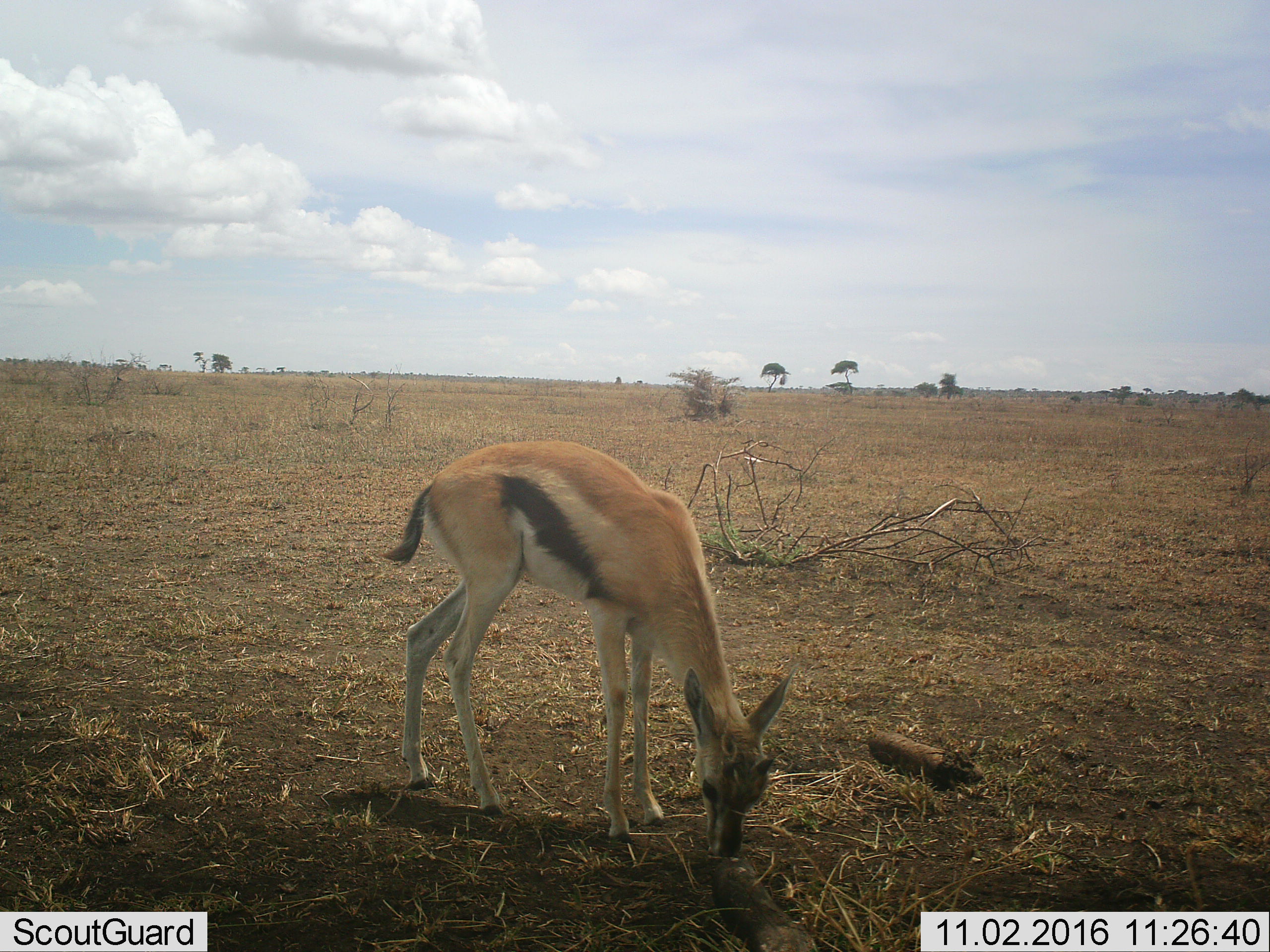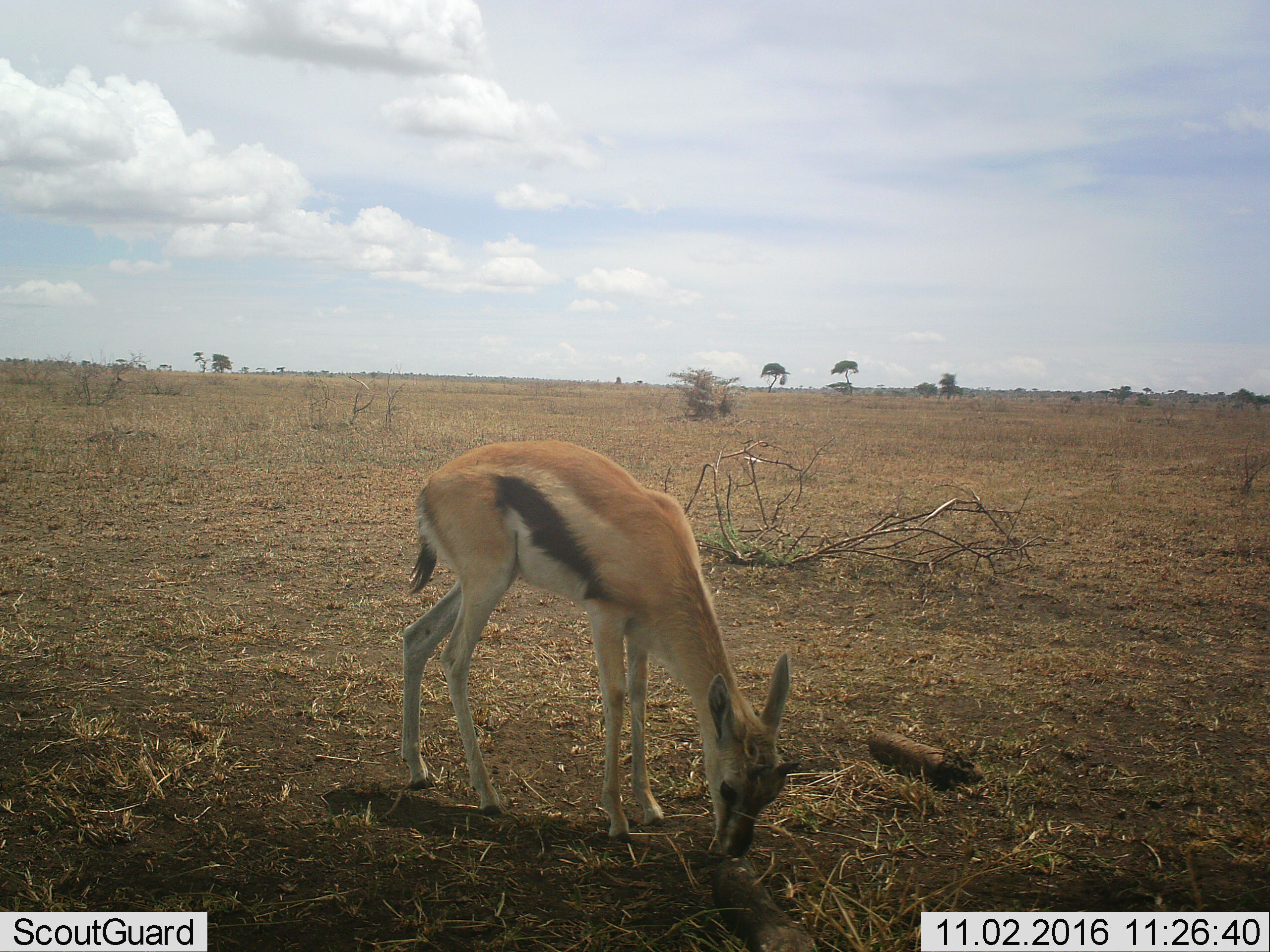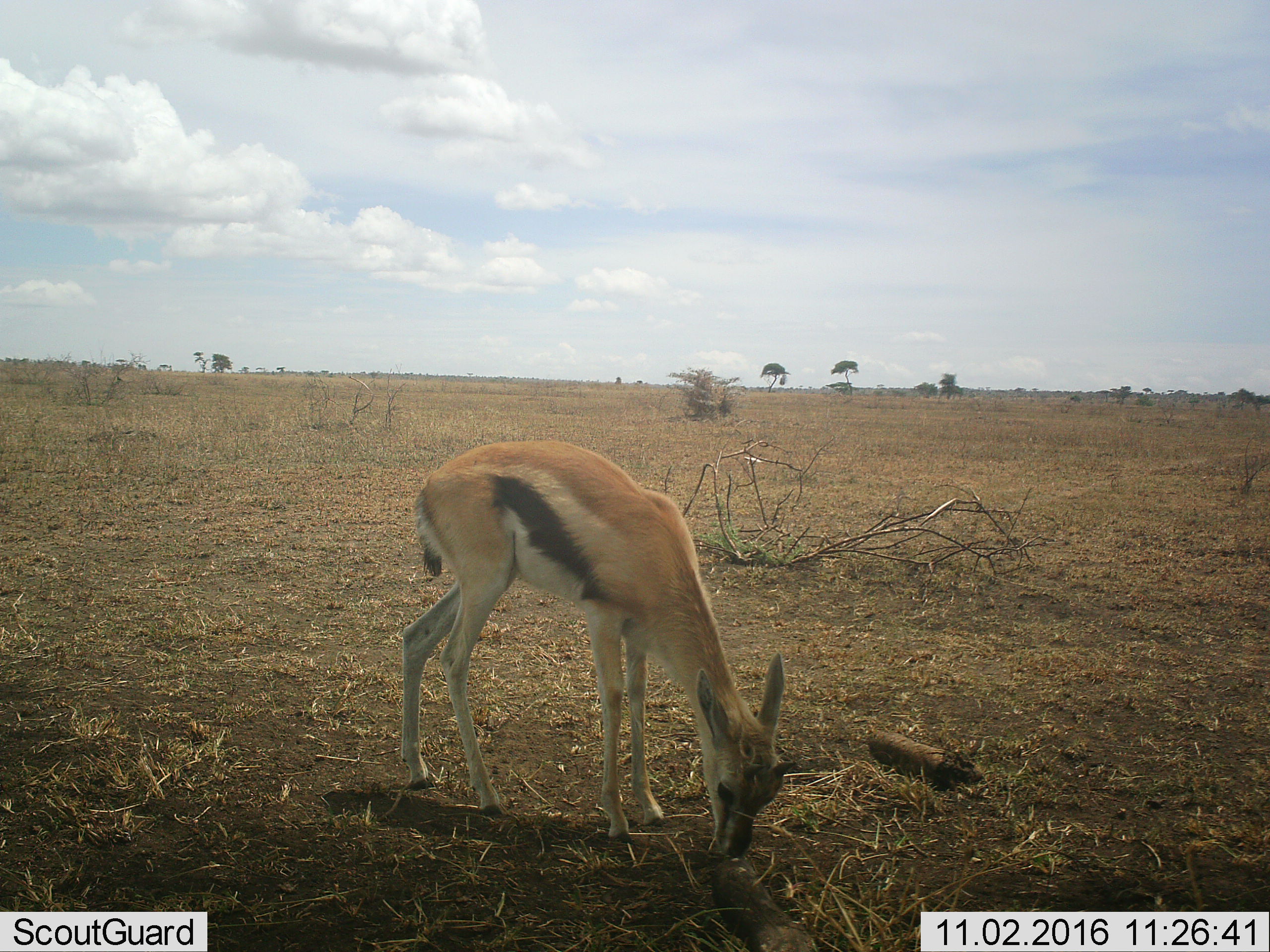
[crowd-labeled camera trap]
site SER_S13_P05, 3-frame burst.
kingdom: Animalia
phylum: Chordata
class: Mammalia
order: Artiodactyla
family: Bovidae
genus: Eudorcas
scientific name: Eudorcas thomsonii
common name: thomson's gazelle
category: gazellethomsons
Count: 1.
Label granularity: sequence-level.